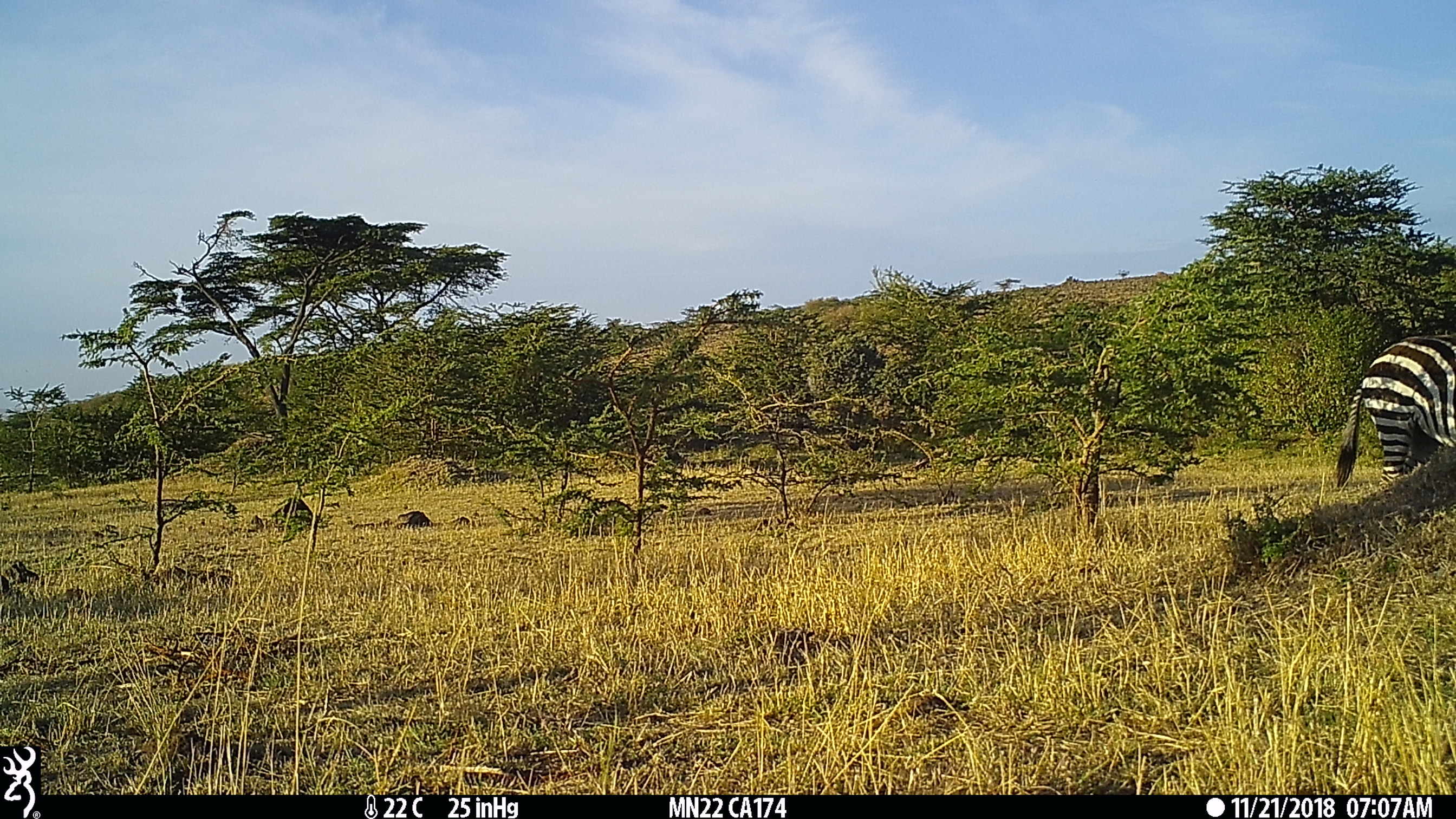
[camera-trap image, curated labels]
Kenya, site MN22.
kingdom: Animalia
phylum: Chordata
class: Mammalia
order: Perissodactyla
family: Equidae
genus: Equus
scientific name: Equus quagga burchellii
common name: burchell's zebra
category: zebra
Zebra (burchell's zebra) (Equus quagga burchellii).